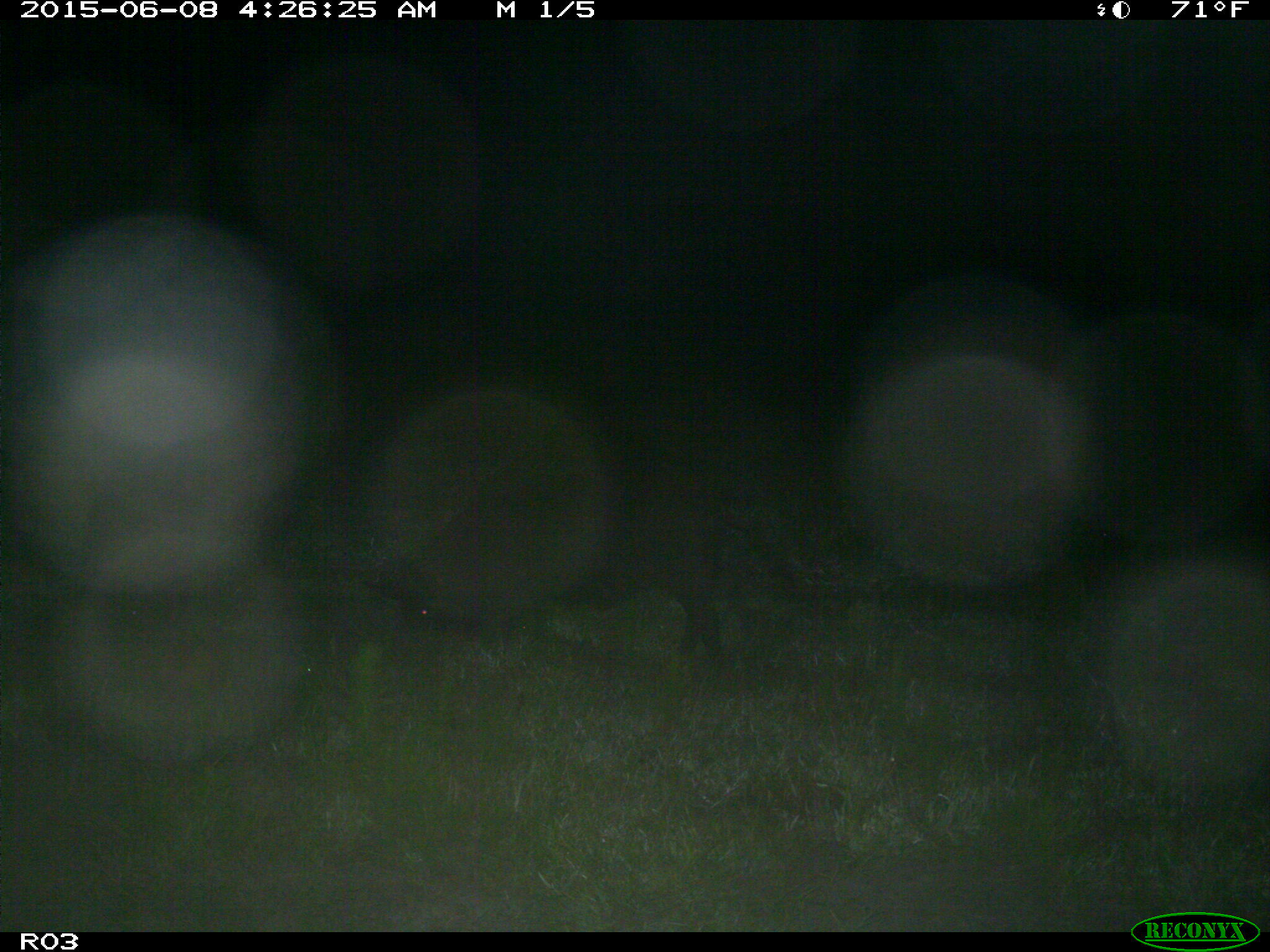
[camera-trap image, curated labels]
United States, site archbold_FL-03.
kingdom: Animalia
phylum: Chordata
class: Mammalia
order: Artiodactyla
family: Suidae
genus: Sus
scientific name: Sus scrofa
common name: wild boar